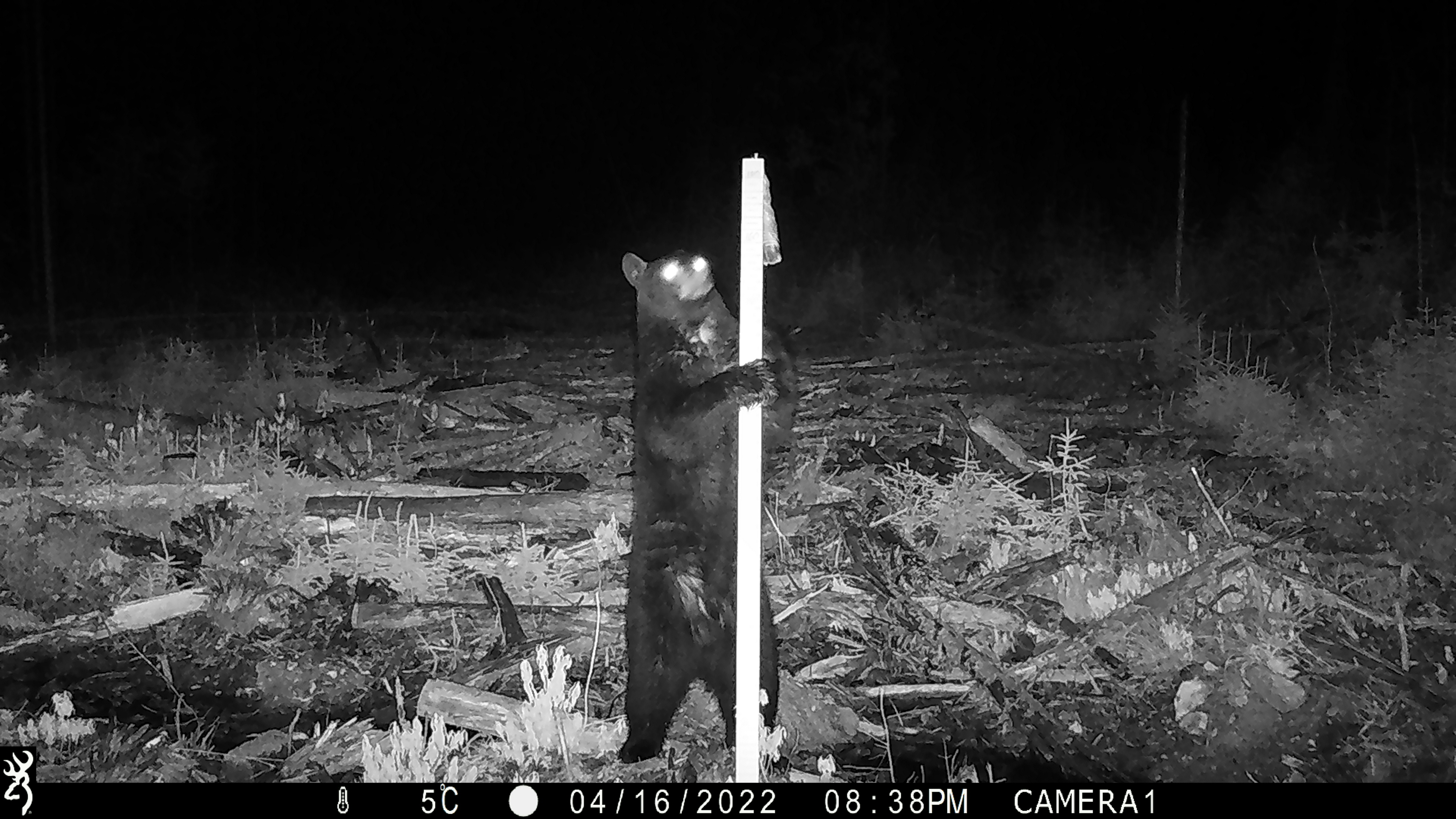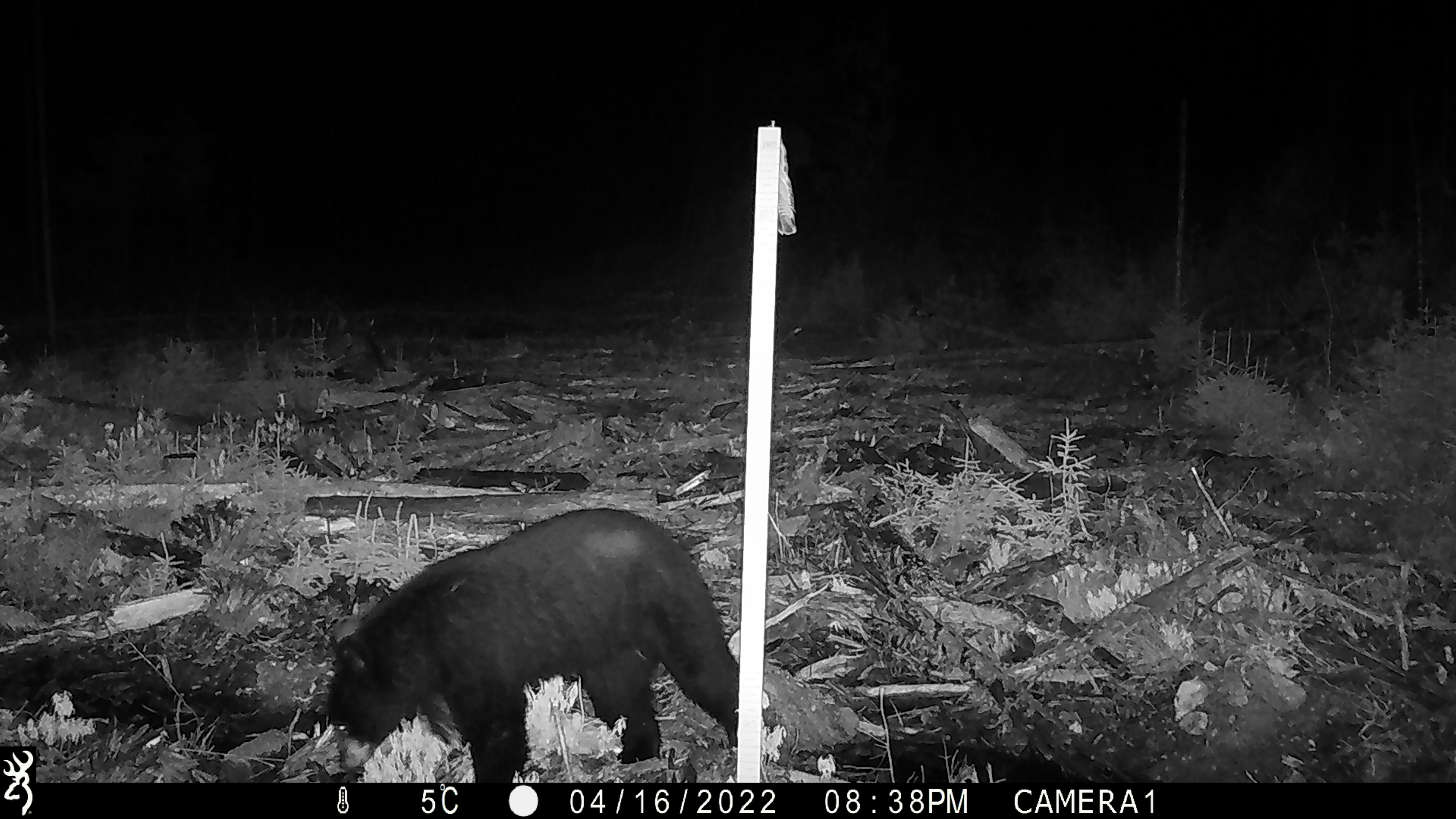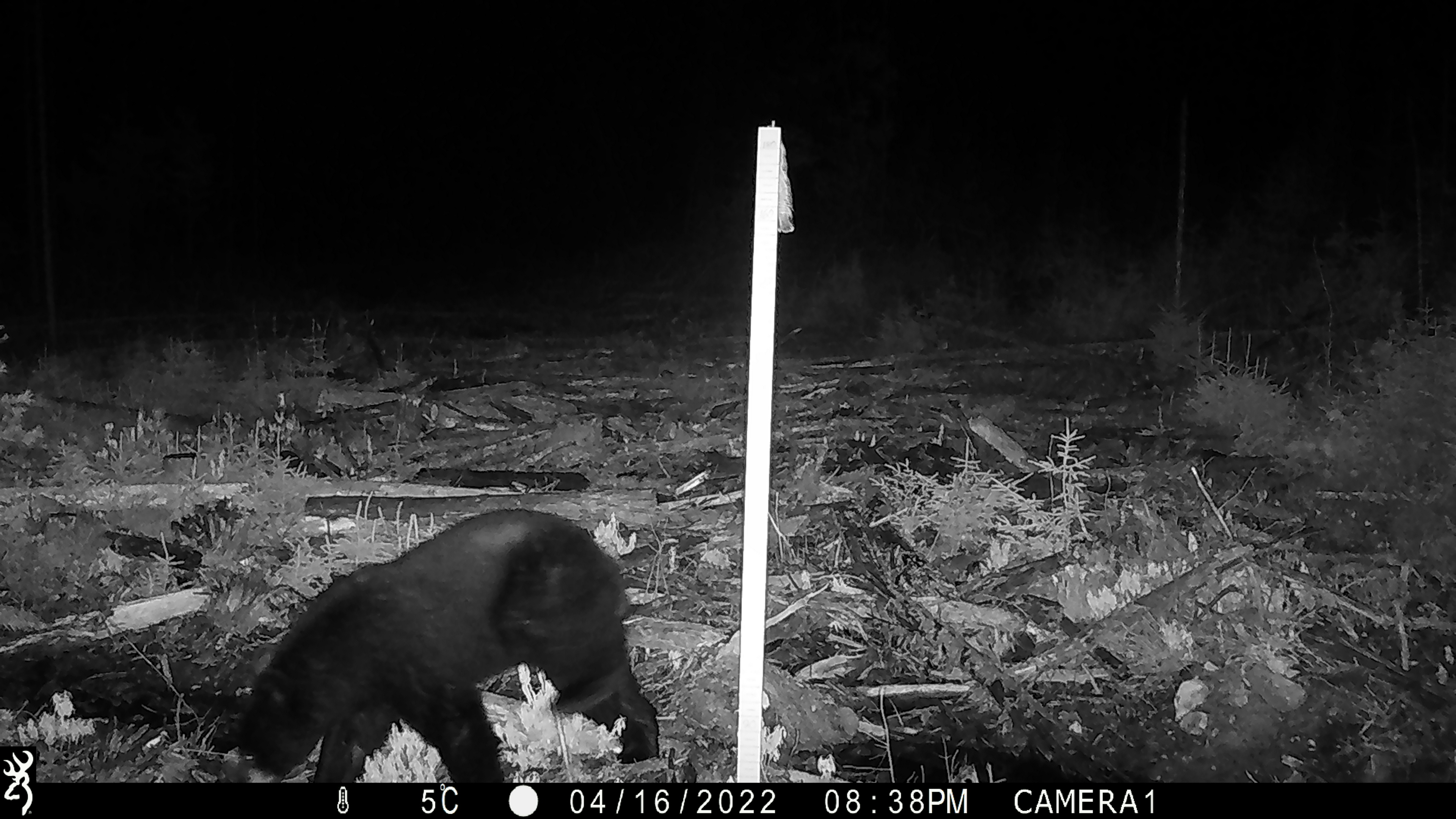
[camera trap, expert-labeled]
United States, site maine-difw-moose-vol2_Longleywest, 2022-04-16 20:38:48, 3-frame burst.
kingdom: Animalia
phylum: Chordata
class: Mammalia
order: Carnivora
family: Ursidae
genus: Ursus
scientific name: Ursus americanus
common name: black bear